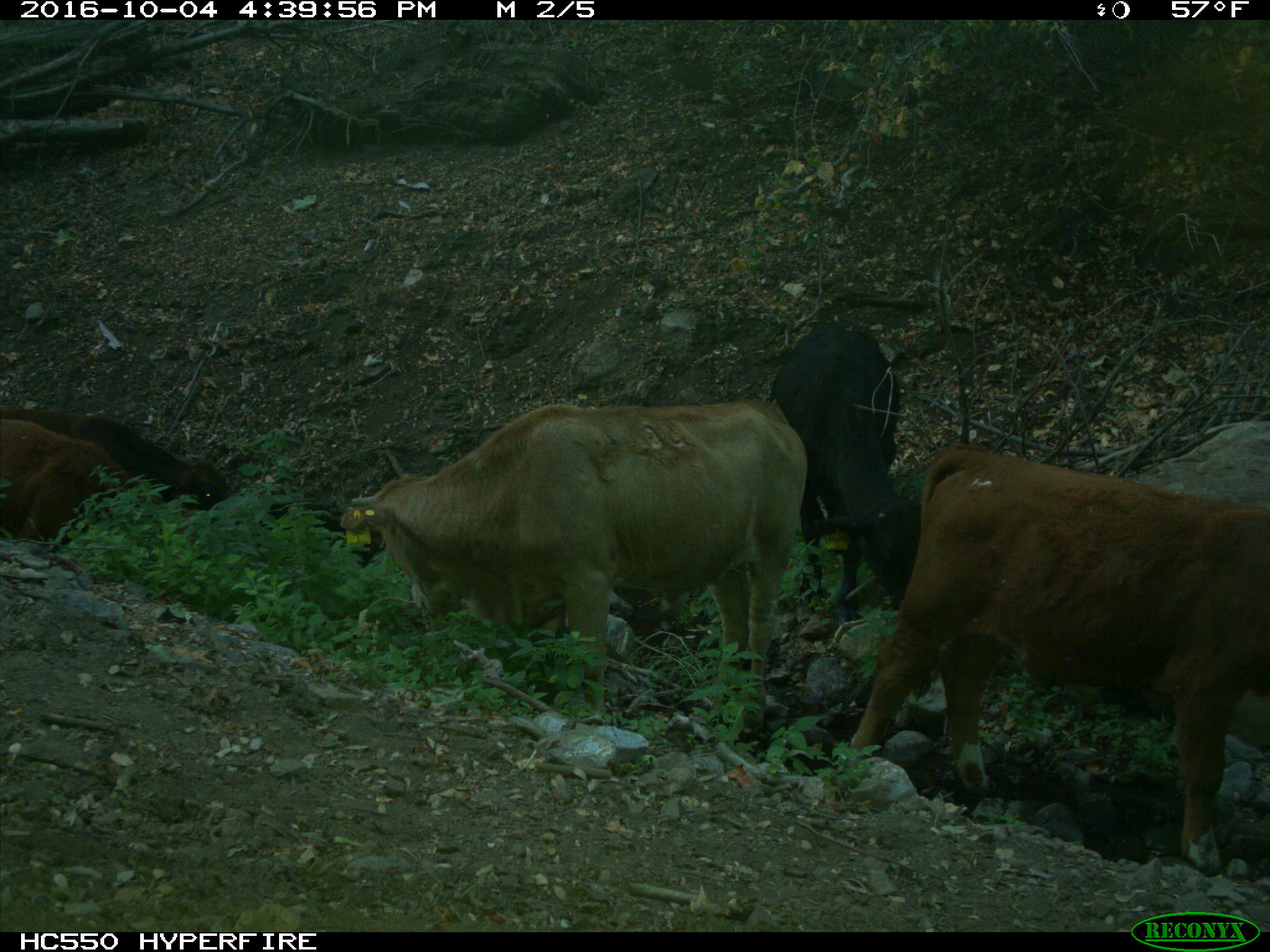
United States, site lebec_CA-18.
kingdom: Animalia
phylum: Chordata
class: Mammalia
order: Artiodactyla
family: Bovidae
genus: Bos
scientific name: Bos taurus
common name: domestic cow